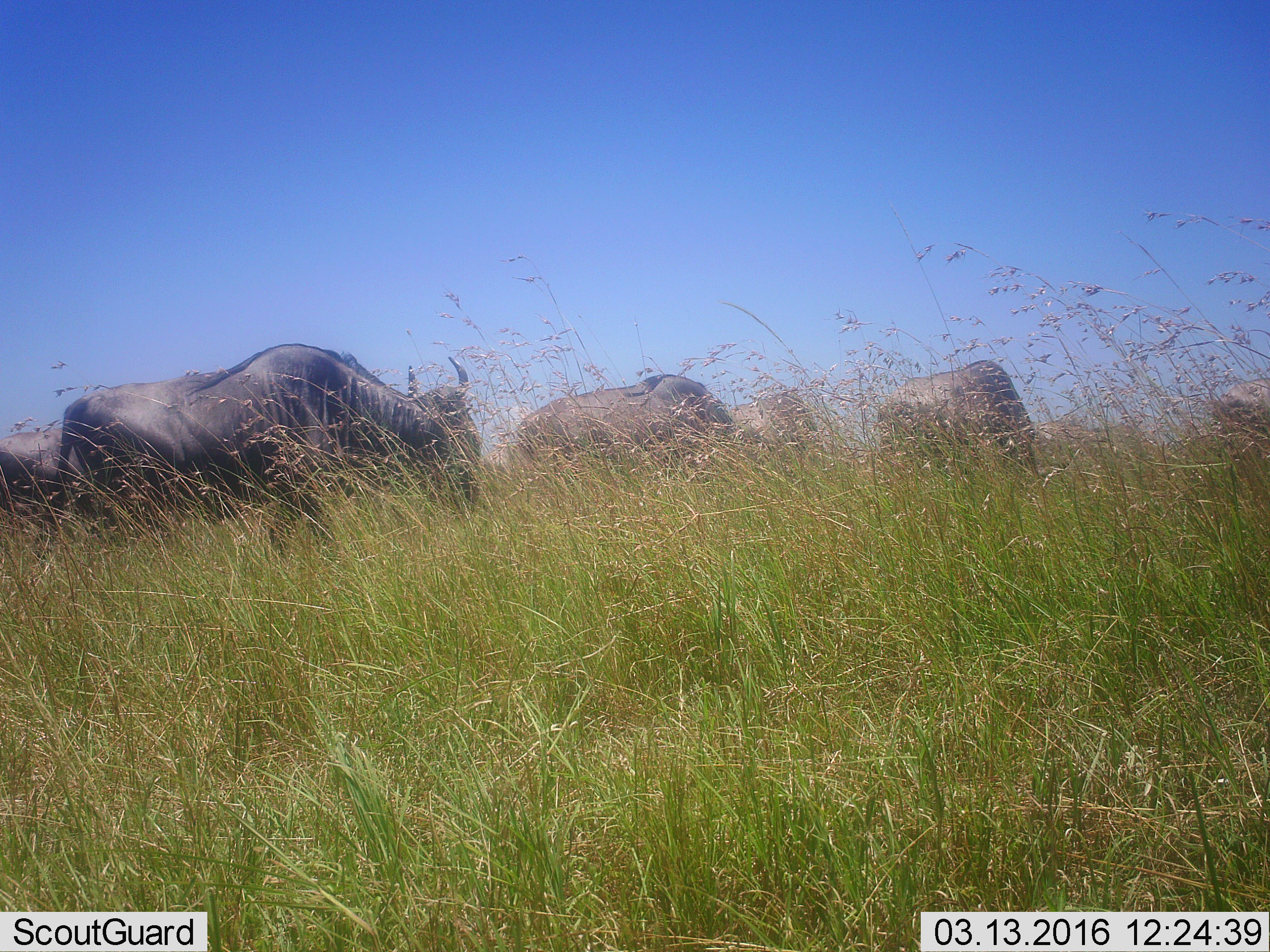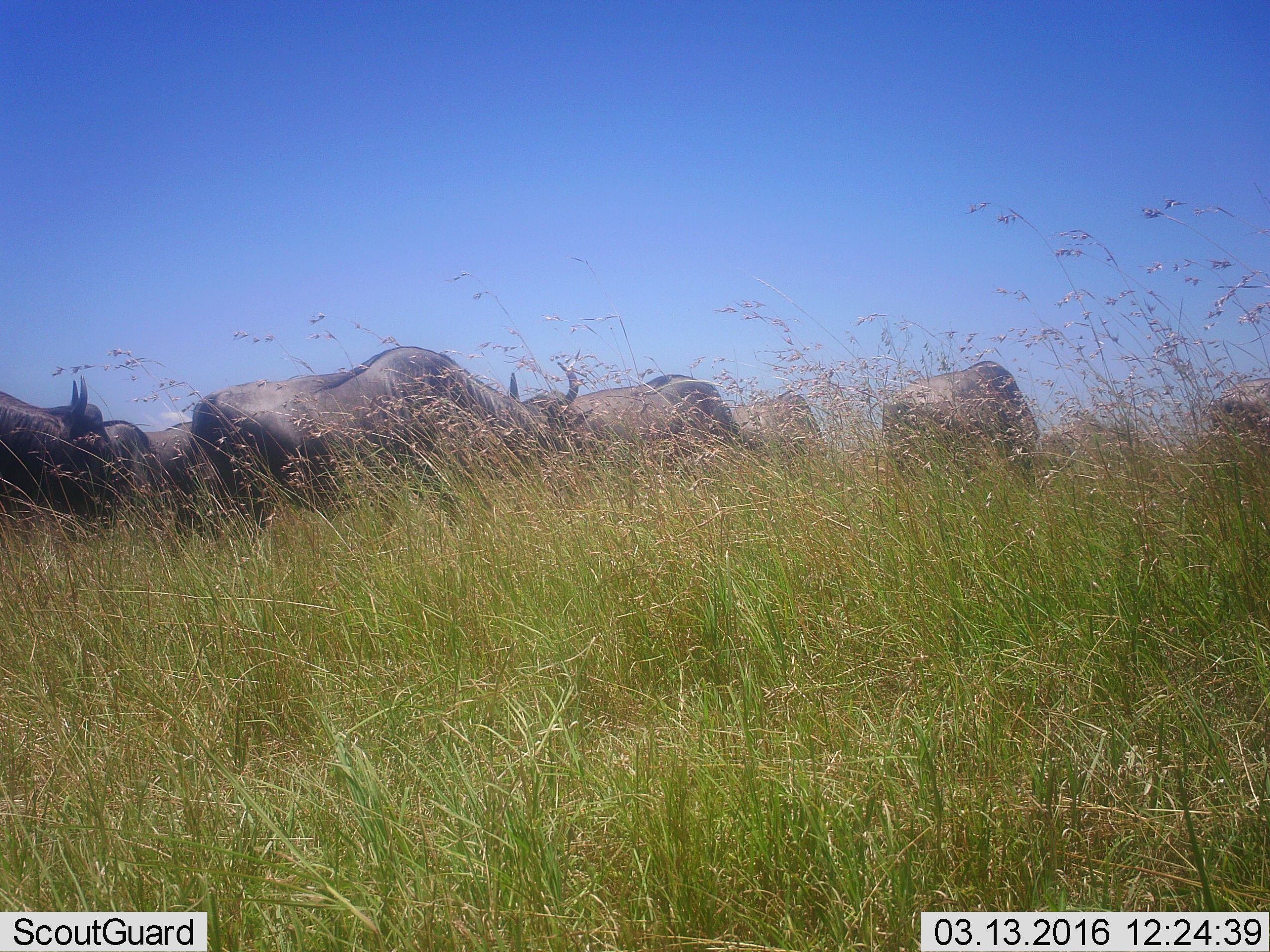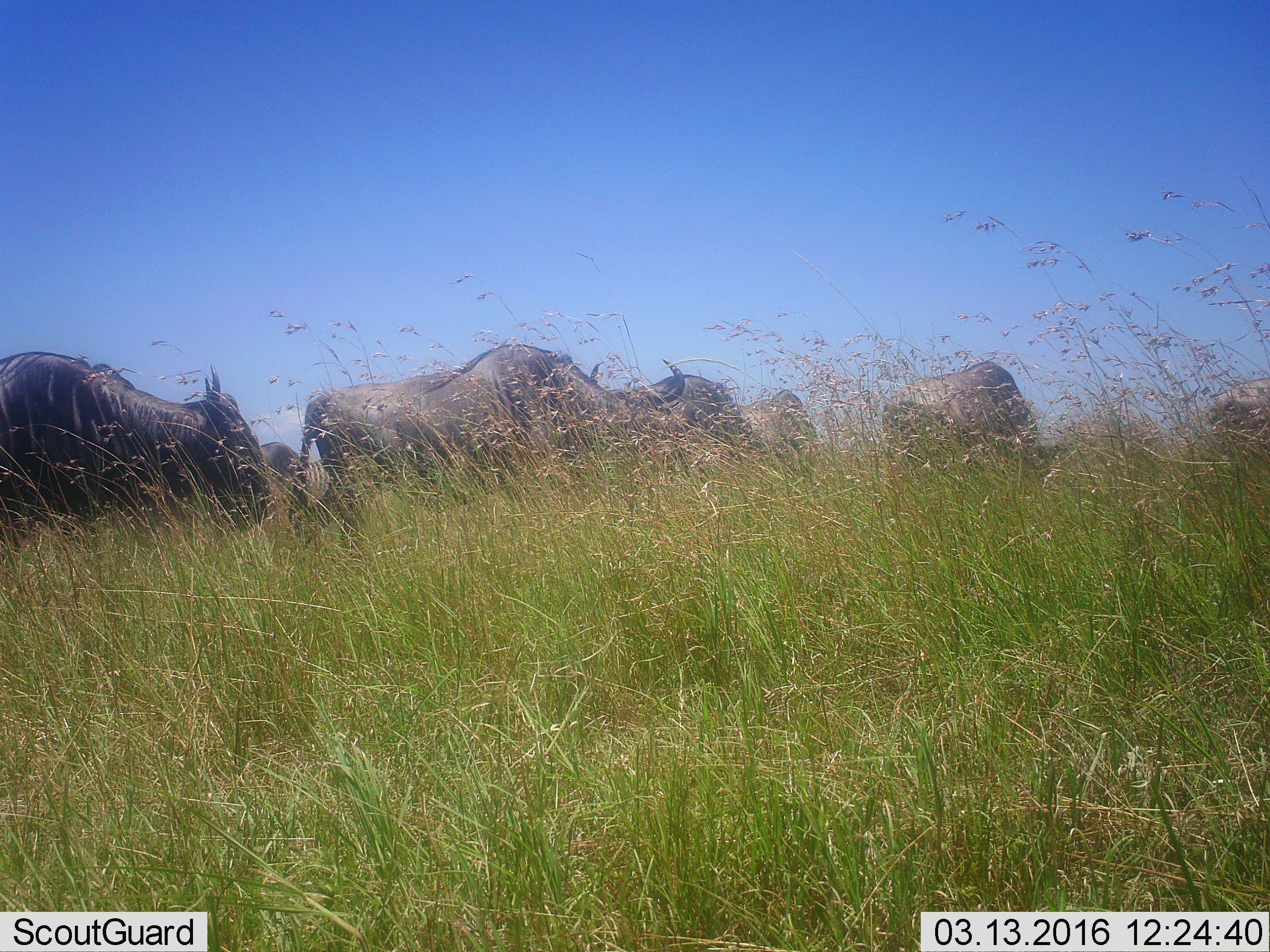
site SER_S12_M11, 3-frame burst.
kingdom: Animalia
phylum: Chordata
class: Mammalia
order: Artiodactyla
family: Bovidae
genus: Connochaetes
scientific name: Connochaetes taurinus taurinus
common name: blue wildebeest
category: wildebeestblue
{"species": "wildebeestblue (blue wildebeest) (Connochaetes taurinus taurinus)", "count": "6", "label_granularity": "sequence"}